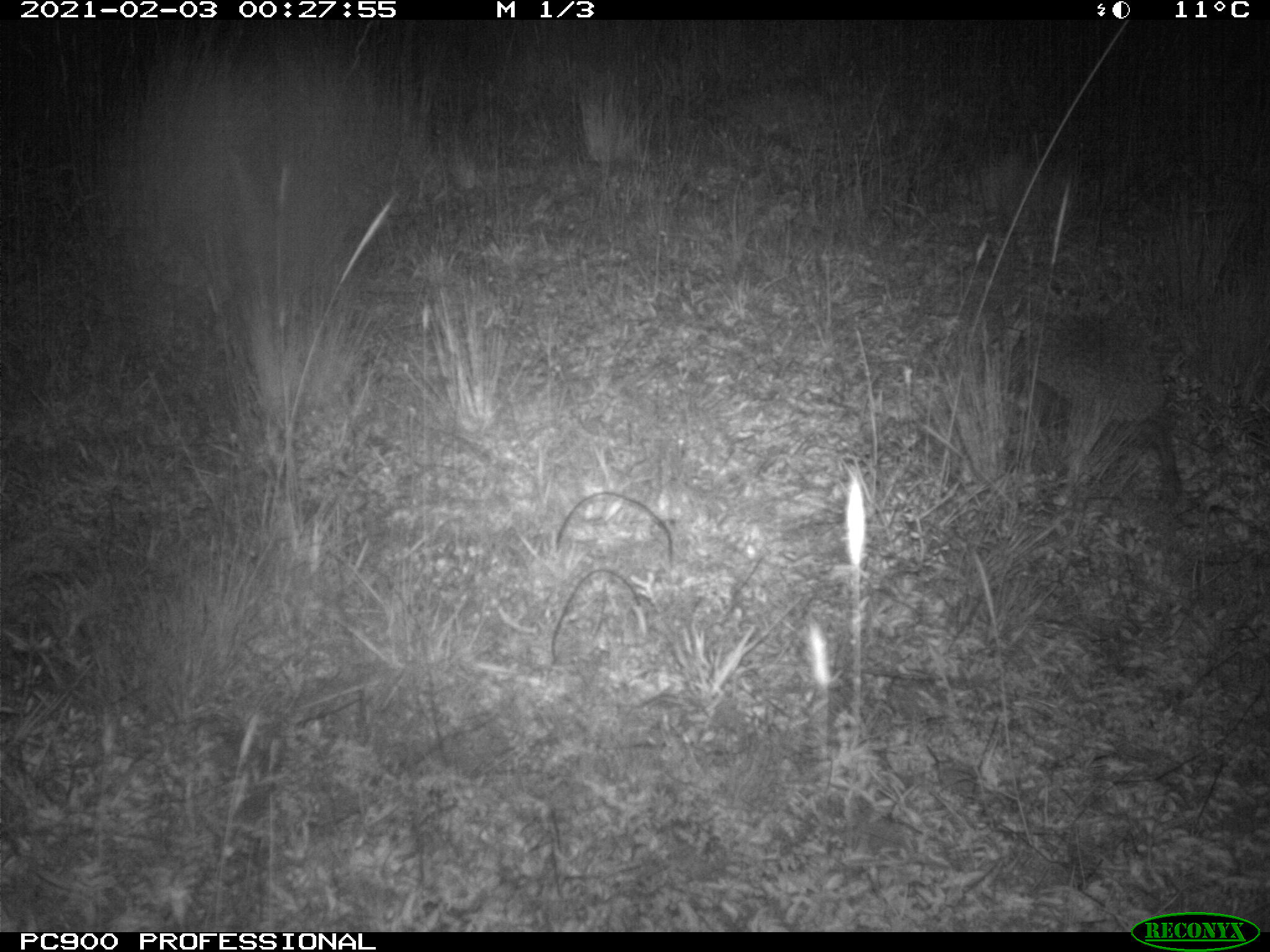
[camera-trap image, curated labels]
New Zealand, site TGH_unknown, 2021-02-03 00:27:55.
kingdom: Animalia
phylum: Chordata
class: Mammalia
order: Eulipotyphla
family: Erinaceidae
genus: Erinaceus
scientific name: Erinaceus europaeus europaeus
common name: european hedgehog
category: hedgehog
Hedgehog (european hedgehog) (Erinaceus europaeus europaeus).